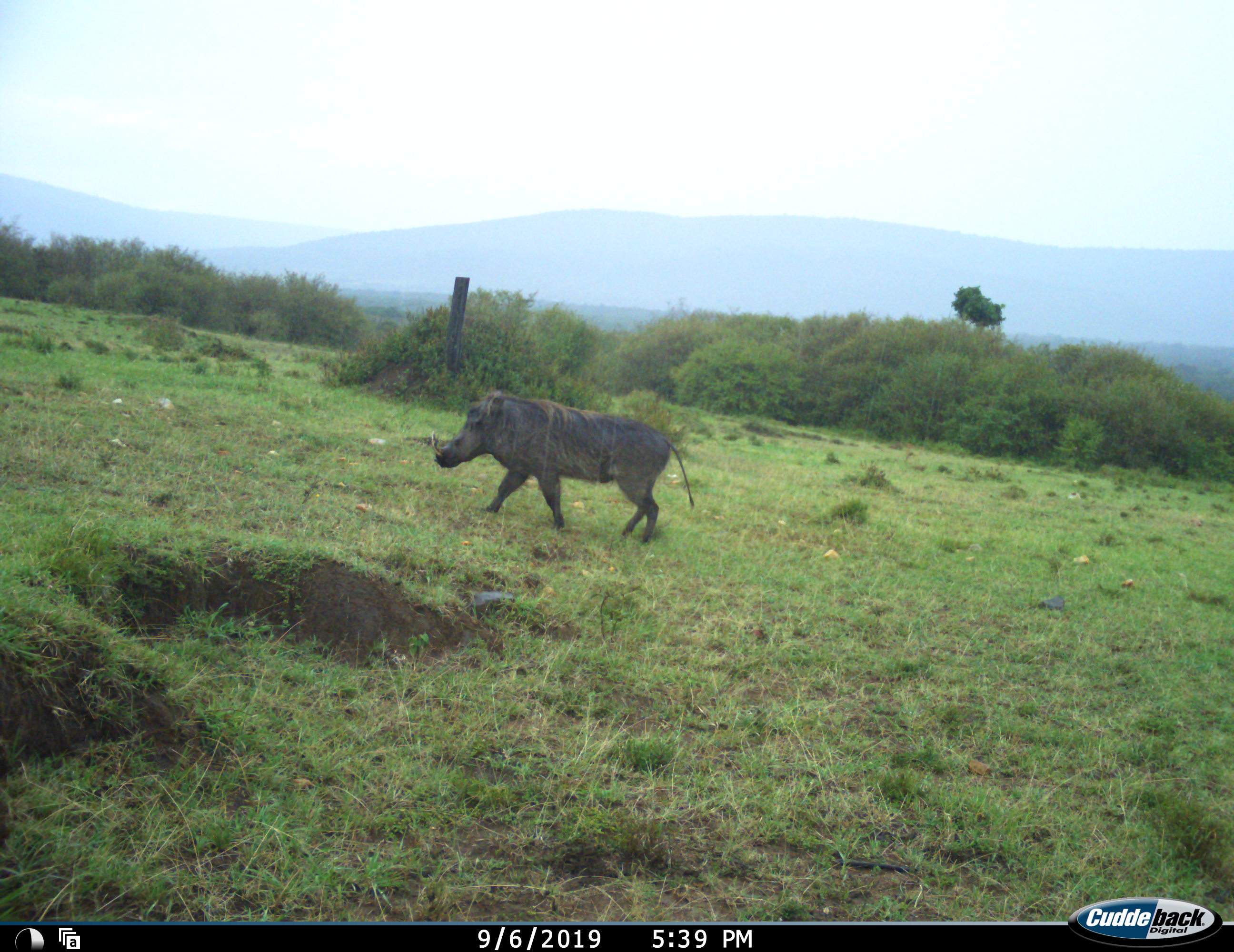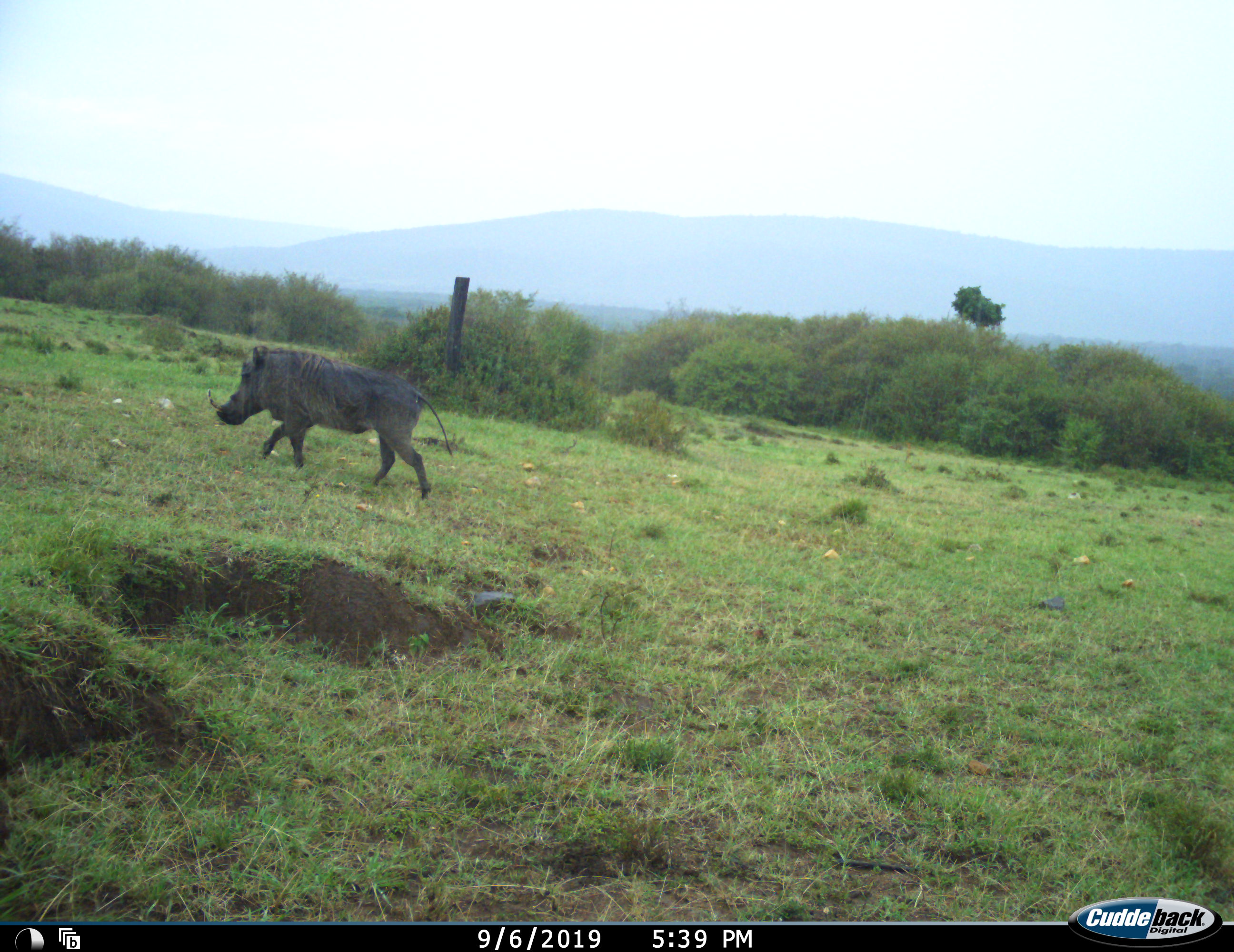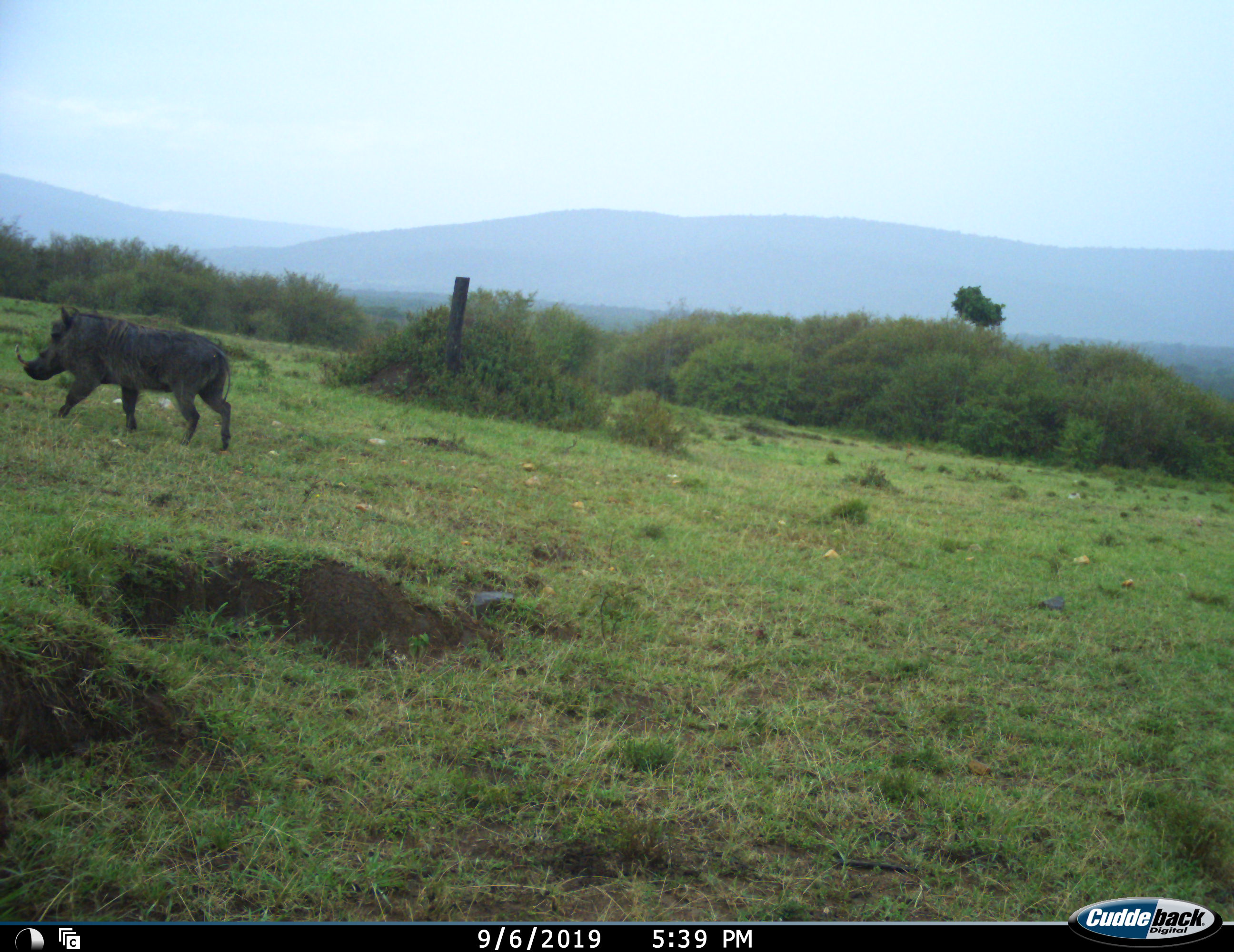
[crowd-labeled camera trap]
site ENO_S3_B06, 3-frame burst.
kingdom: Animalia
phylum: Chordata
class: Mammalia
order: Artiodactyla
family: Suidae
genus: Phacochoerus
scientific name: Phacochoerus africanus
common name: warthog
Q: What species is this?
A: Warthog (Phacochoerus africanus).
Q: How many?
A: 1.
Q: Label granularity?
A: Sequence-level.